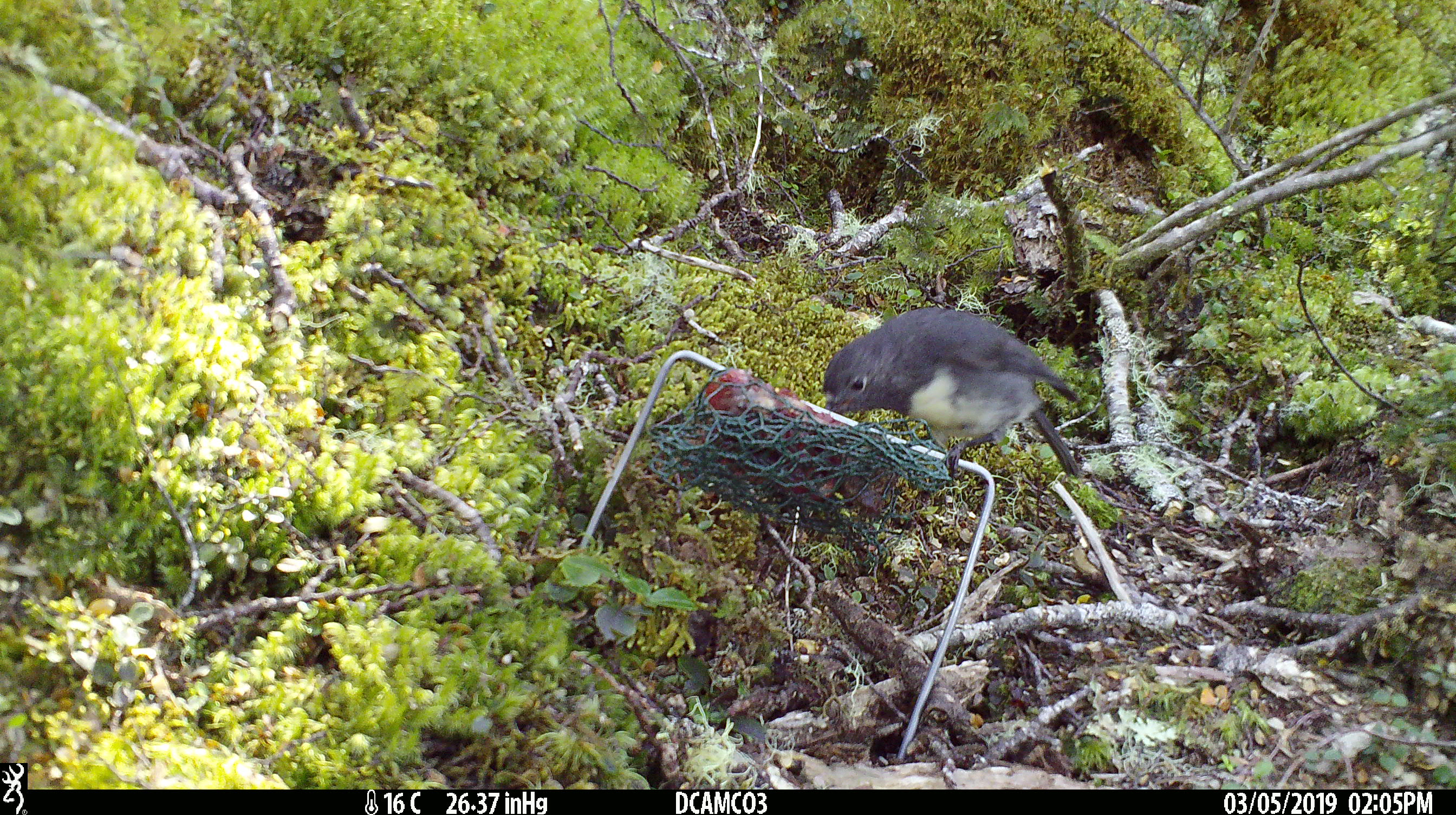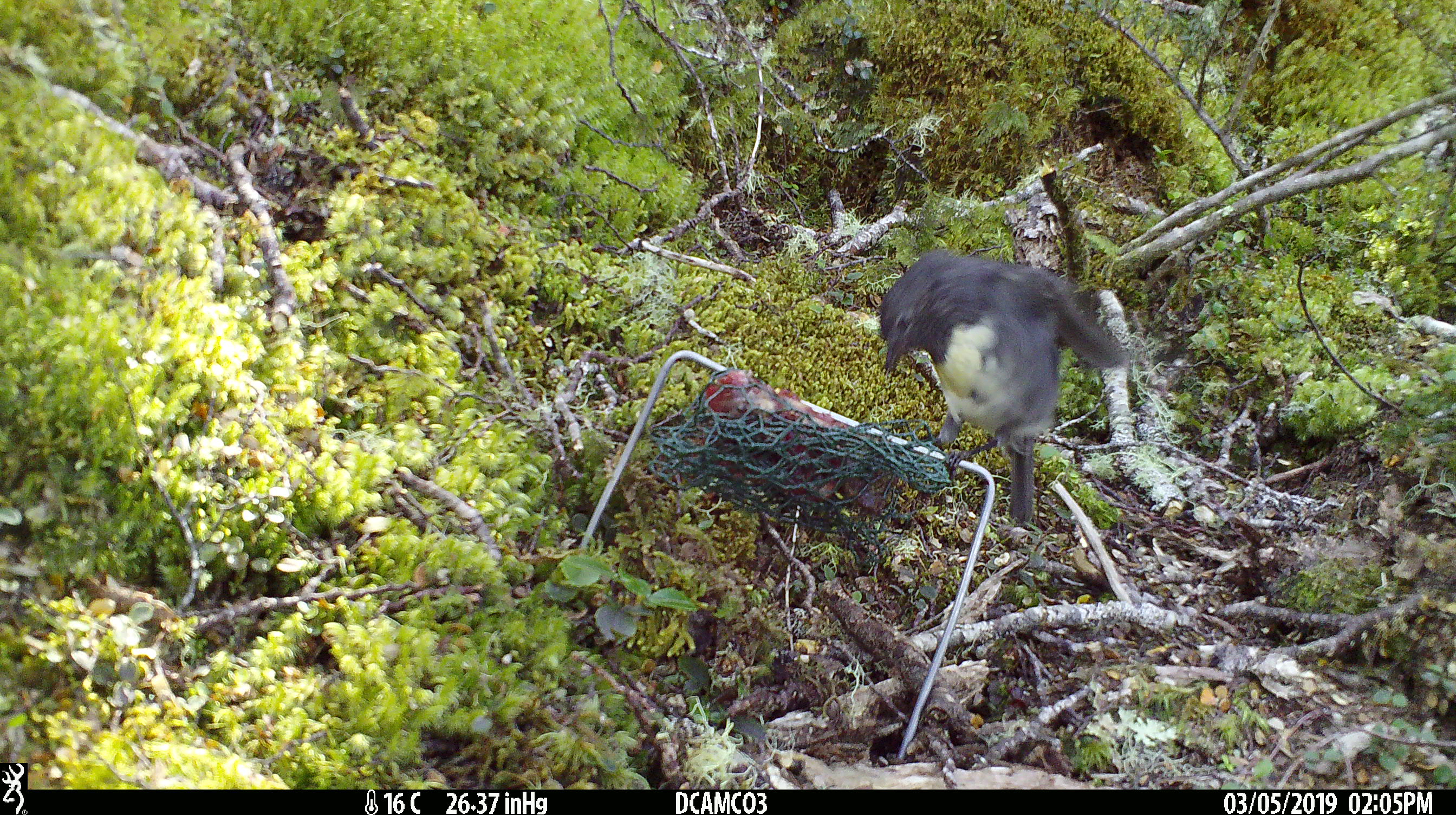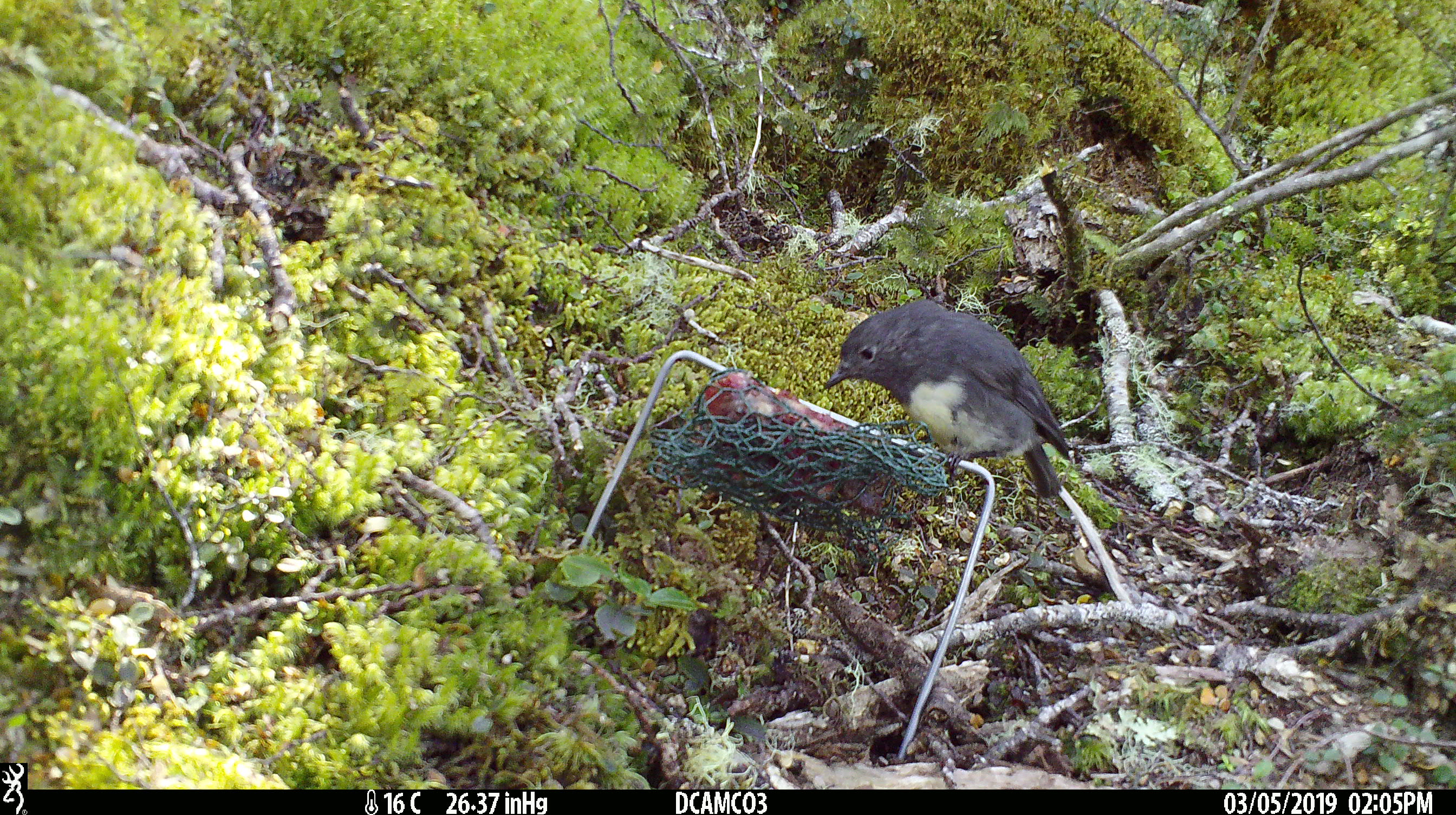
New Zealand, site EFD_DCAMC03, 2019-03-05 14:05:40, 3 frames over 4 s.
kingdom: Animalia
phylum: Chordata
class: Aves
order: Passeriformes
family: Petroicidae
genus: Petroica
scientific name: Petroica australis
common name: new zealand robin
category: robin